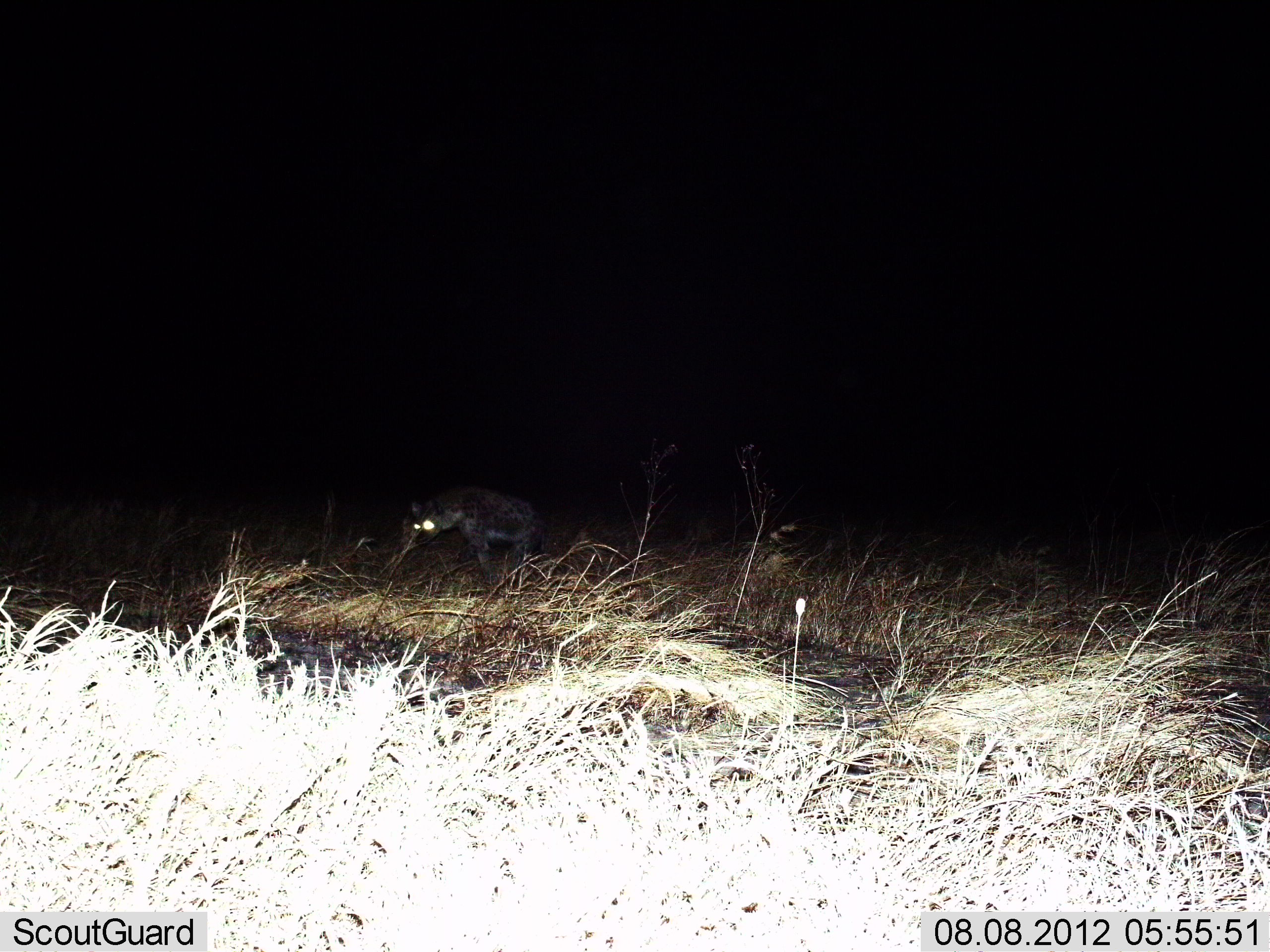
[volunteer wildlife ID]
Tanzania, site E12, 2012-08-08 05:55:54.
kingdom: Animalia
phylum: Chordata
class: Mammalia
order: Carnivora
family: Hyaenidae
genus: Crocuta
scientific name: Crocuta crocuta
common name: spotted hyena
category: hyenaspotted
Hyenaspotted (spotted hyena) (Crocuta crocuta), count 1. Behavior (volunteer vote fractions): standing 50%, resting 0%, moving 50%, interacting 0%. Young present (vote fraction): 0%. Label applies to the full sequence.